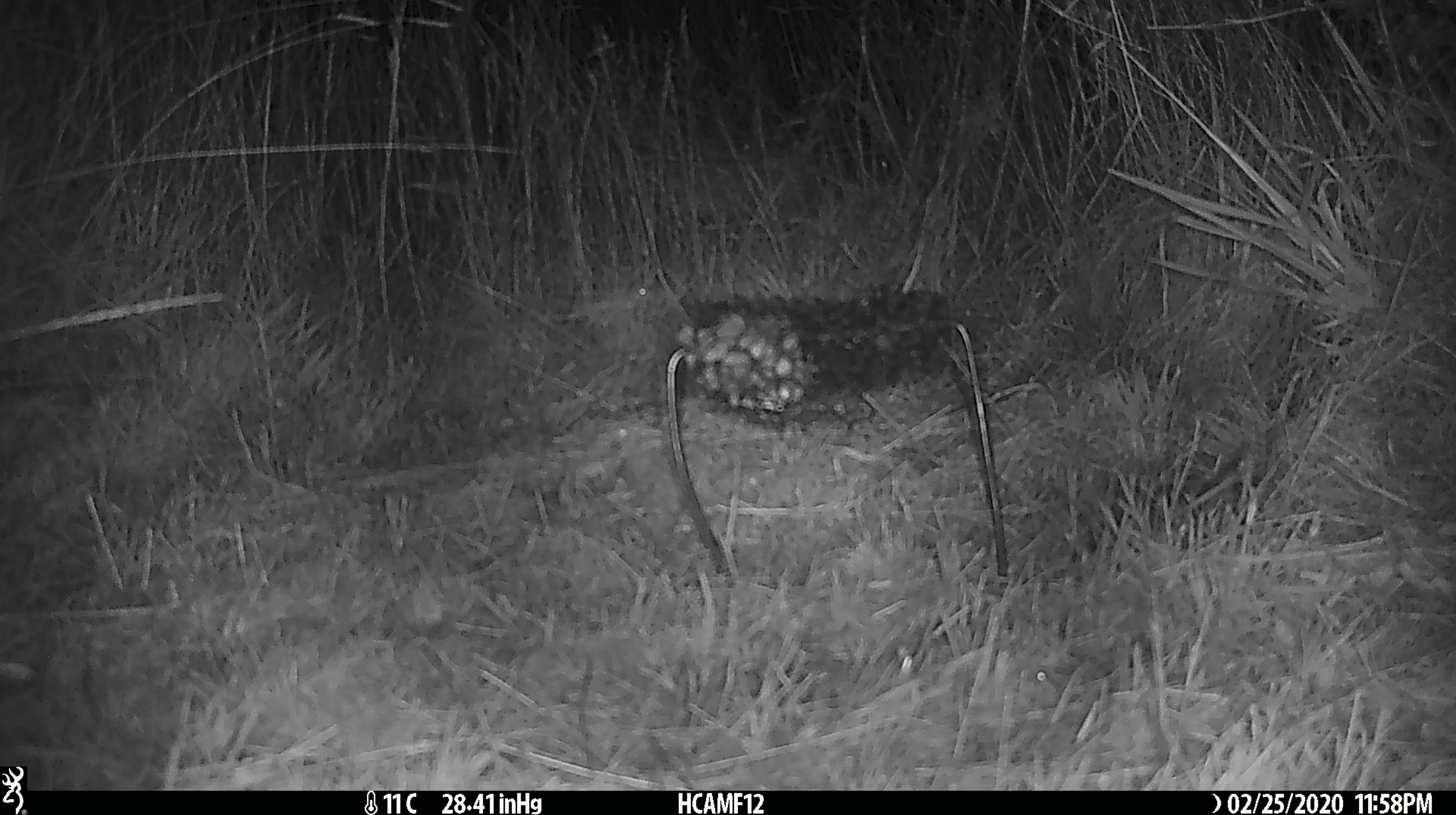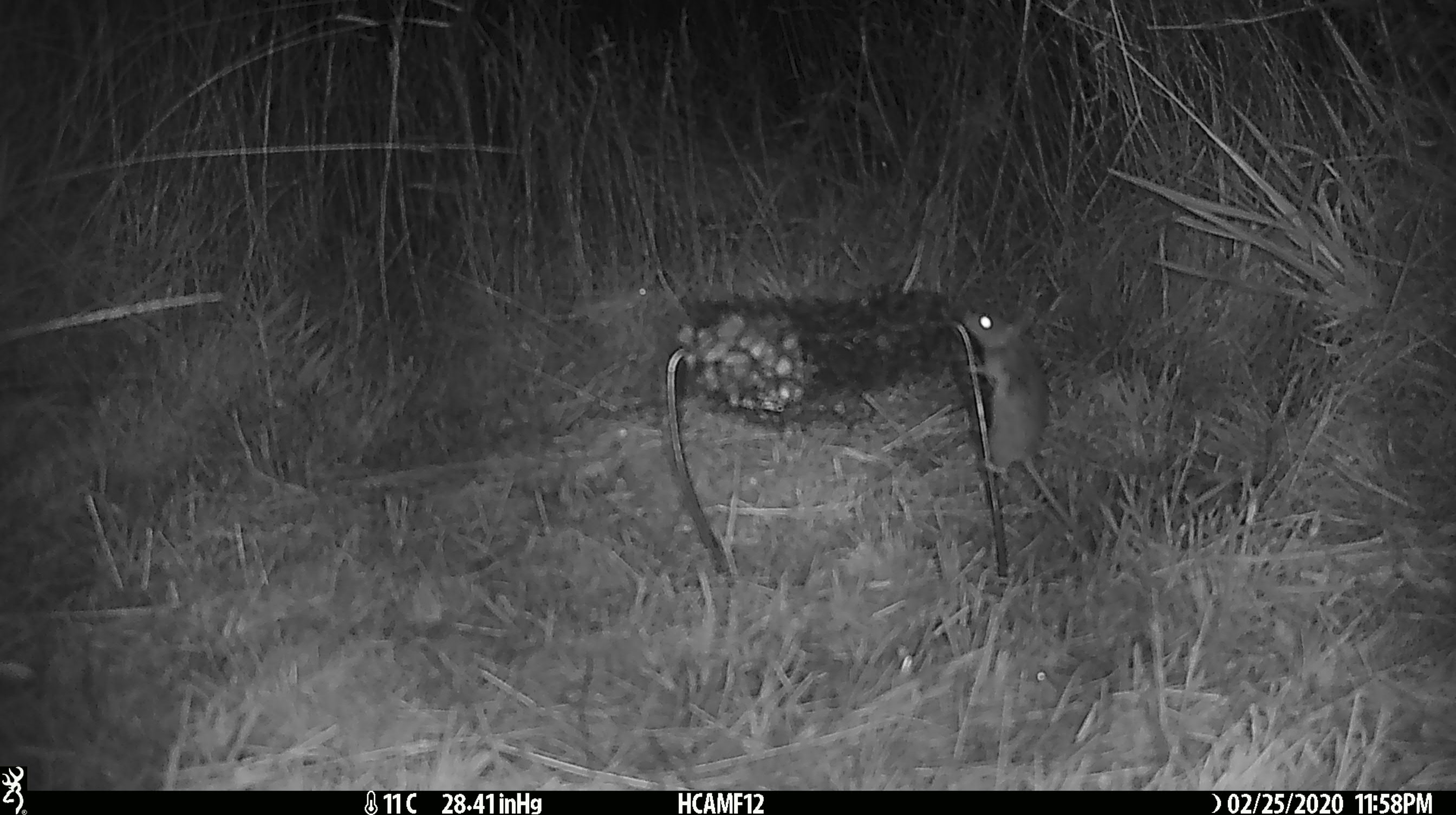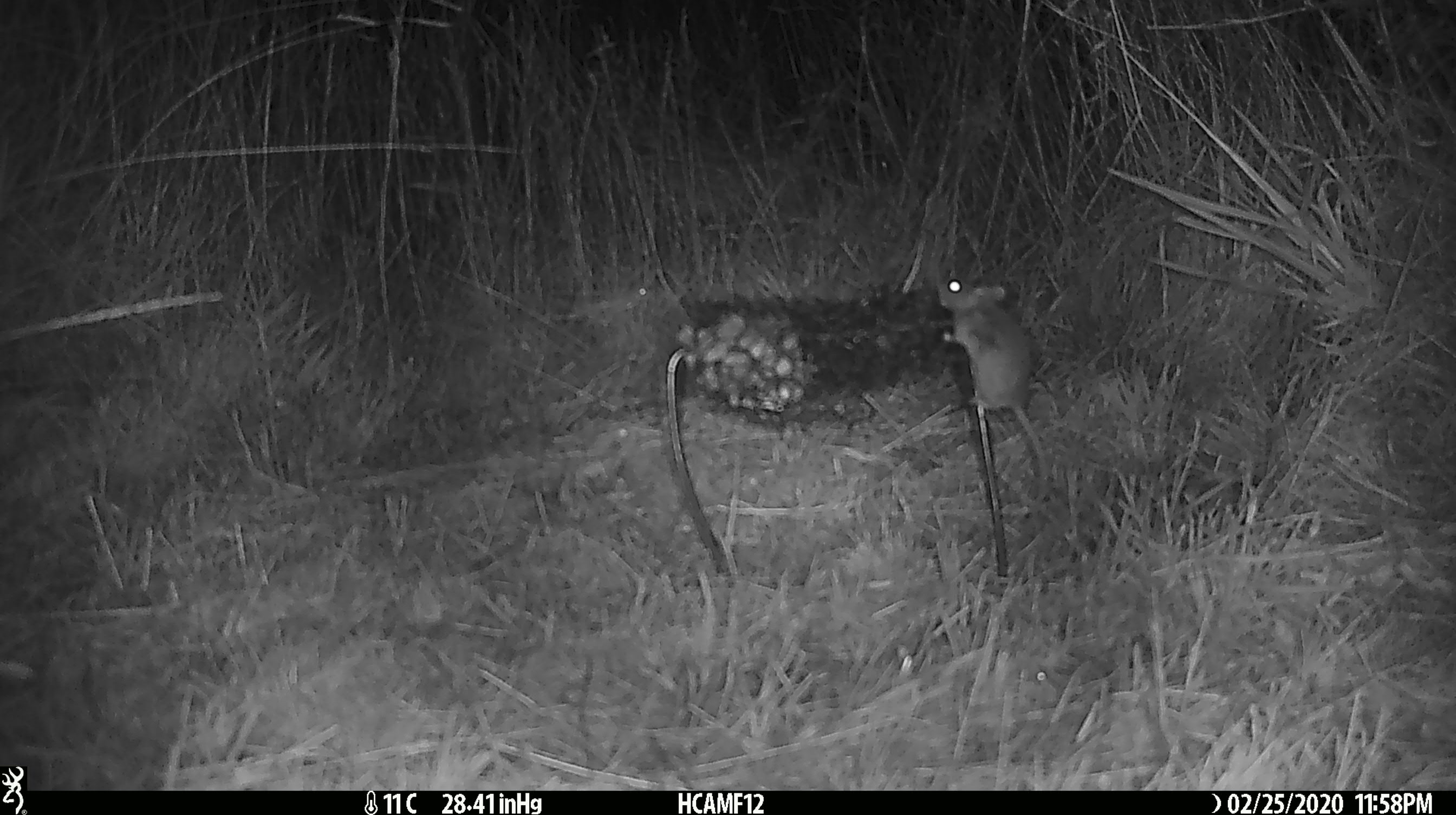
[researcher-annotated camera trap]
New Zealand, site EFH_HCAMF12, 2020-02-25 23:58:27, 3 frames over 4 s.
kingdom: Animalia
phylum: Chordata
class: Mammalia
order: Rodentia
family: Muridae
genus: Mus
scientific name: Mus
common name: mouse